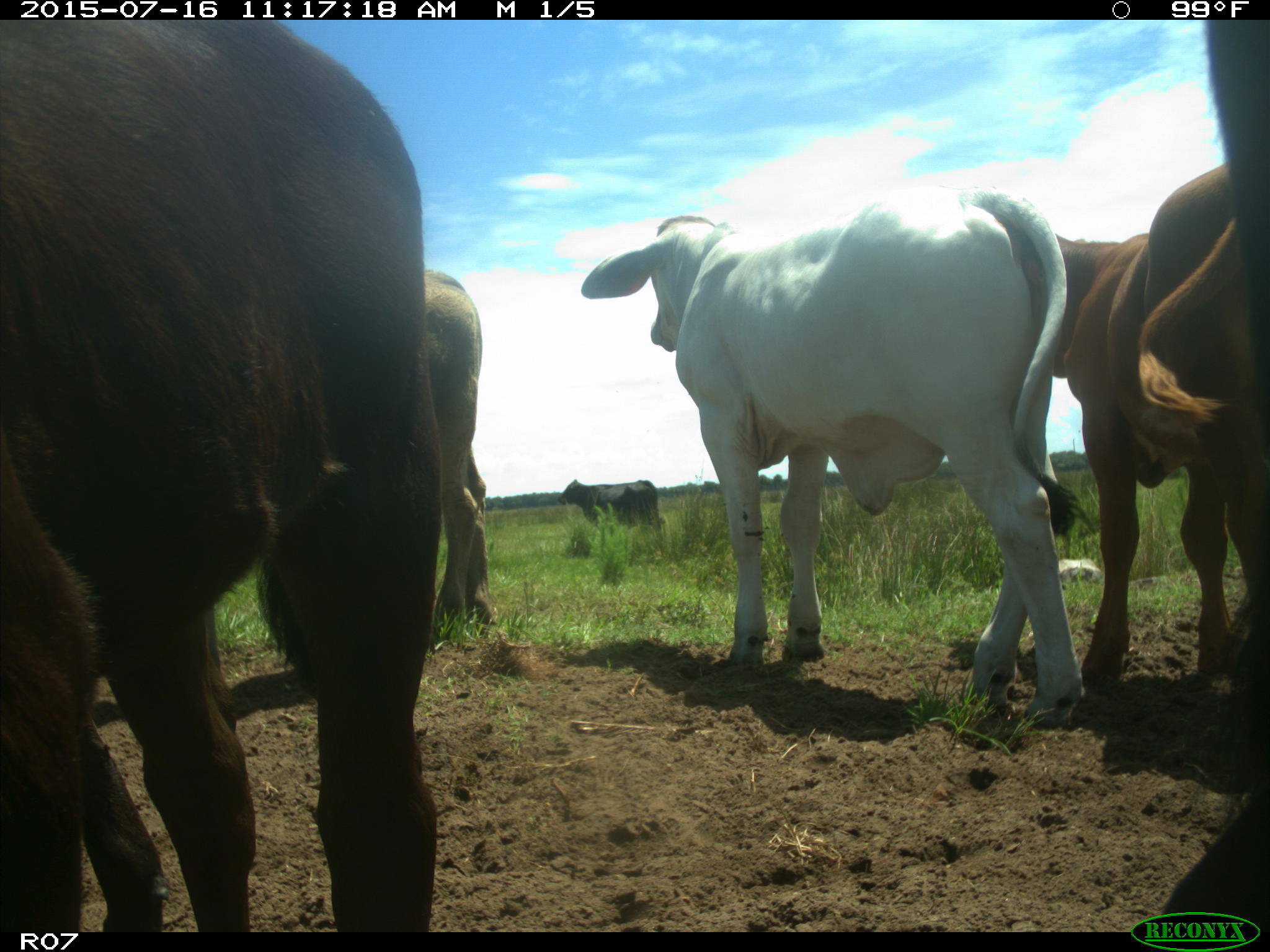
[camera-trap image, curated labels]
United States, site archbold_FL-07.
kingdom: Animalia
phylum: Chordata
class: Mammalia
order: Artiodactyla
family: Bovidae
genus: Bos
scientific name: Bos taurus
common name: domestic cow